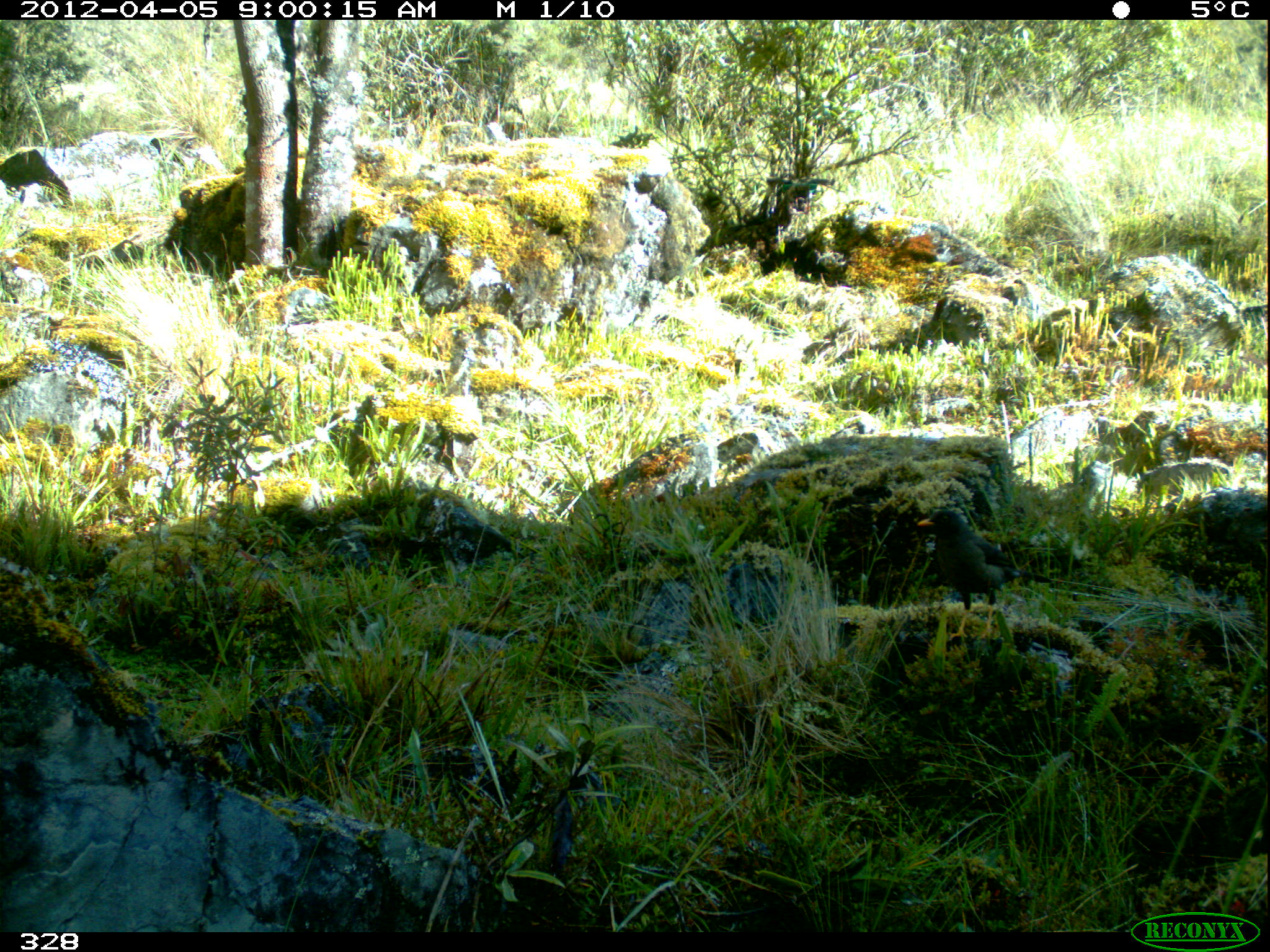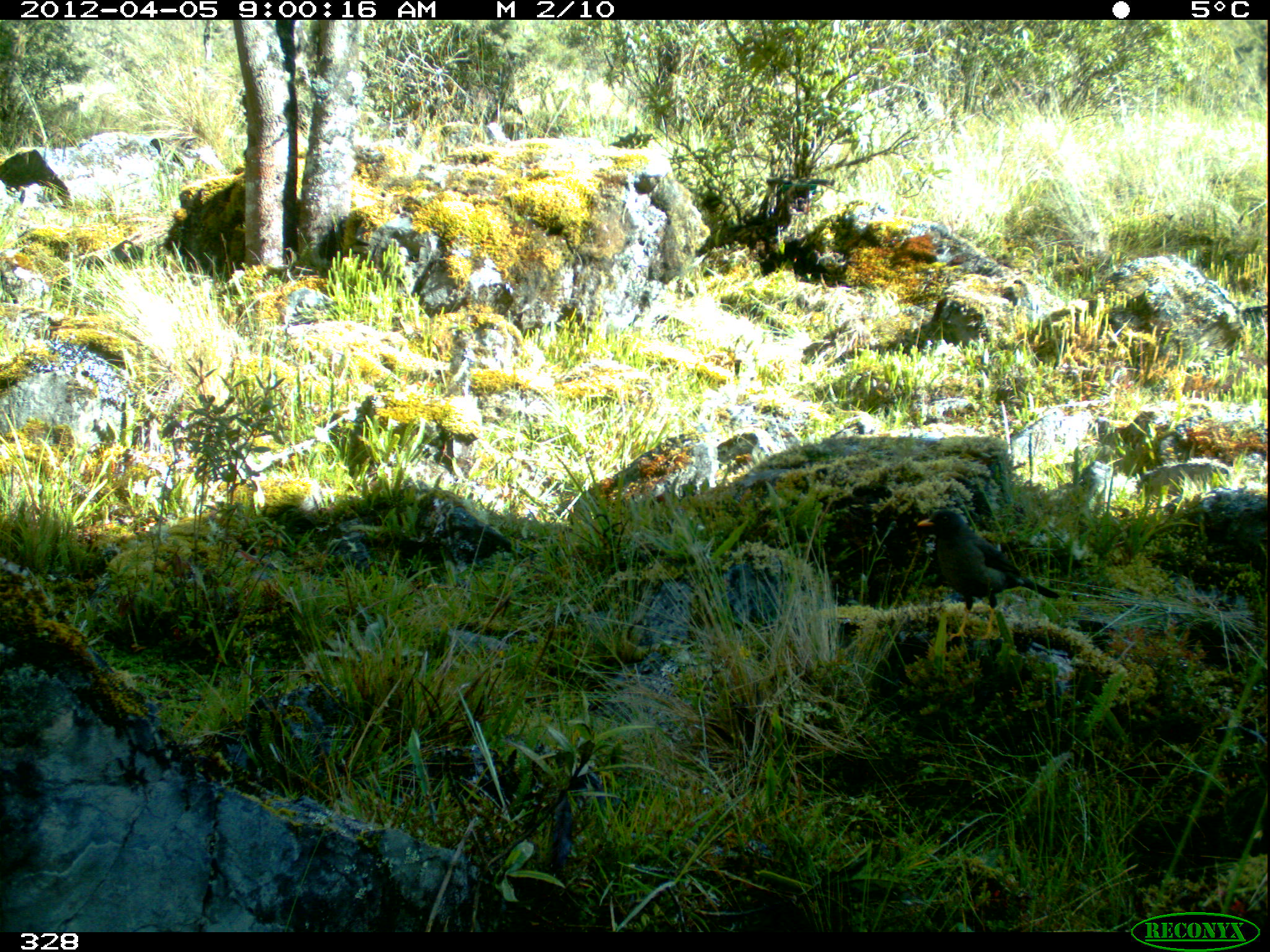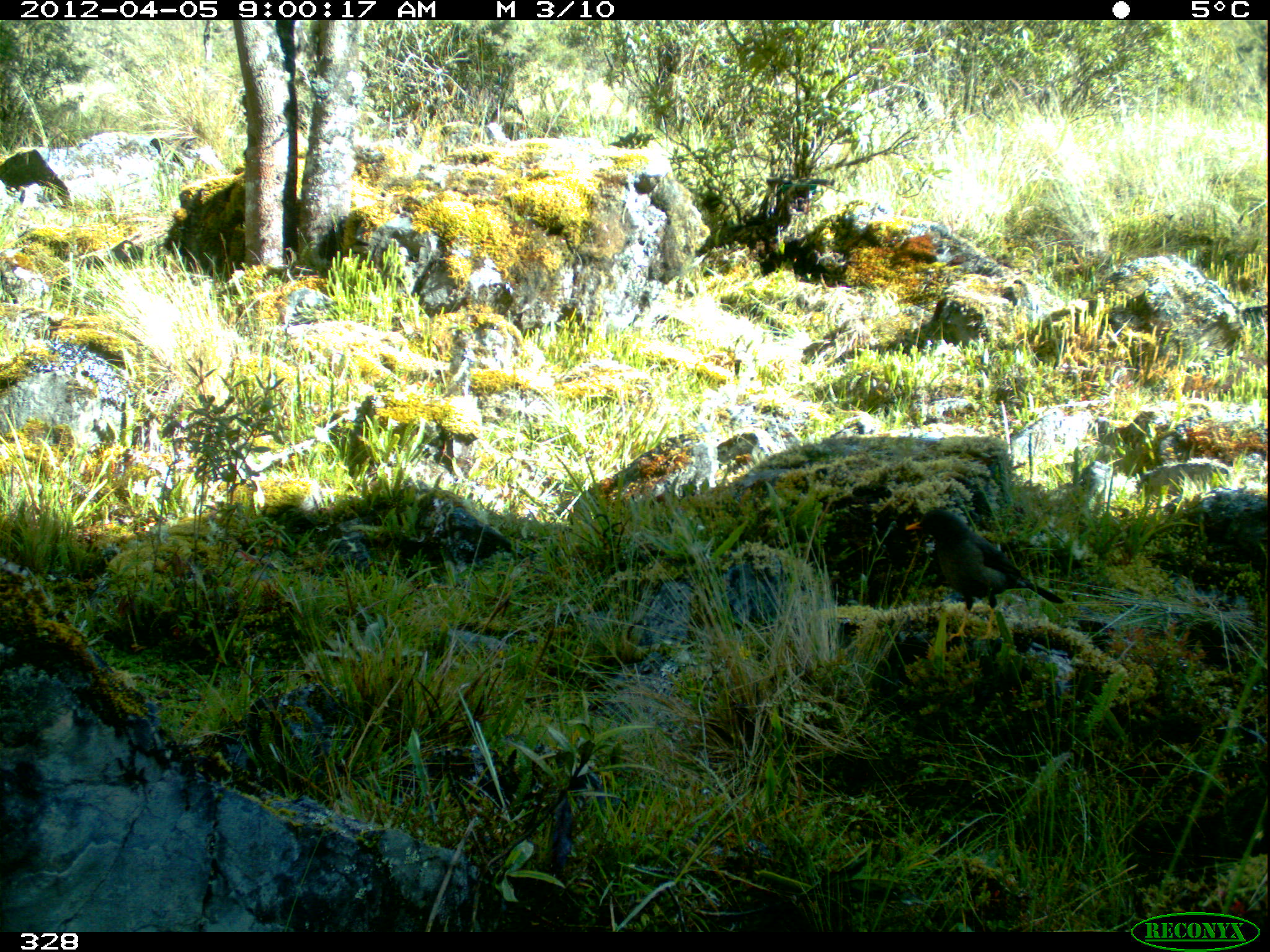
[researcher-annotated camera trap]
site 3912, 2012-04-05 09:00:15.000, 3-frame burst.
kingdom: Animalia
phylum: Chordata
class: Aves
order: Passeriformes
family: Turdidae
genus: Turdus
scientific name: Turdus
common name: true thrushes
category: turdus sp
Turdus sp (true thrushes) (Turdus).